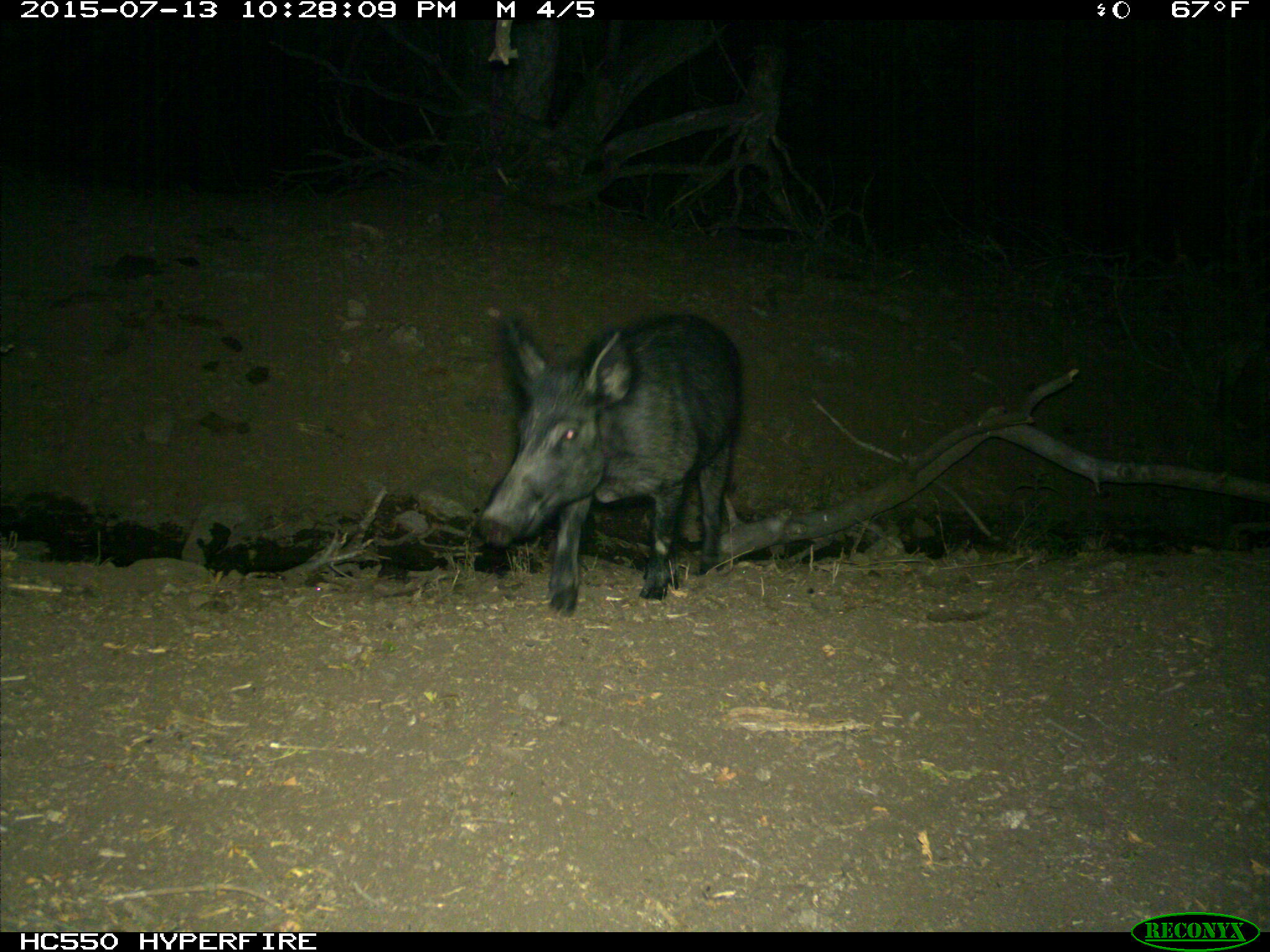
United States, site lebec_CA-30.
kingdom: Animalia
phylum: Chordata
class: Mammalia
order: Artiodactyla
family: Suidae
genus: Sus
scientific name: Sus scrofa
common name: wild boar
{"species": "Sus scrofa (wild boar)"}